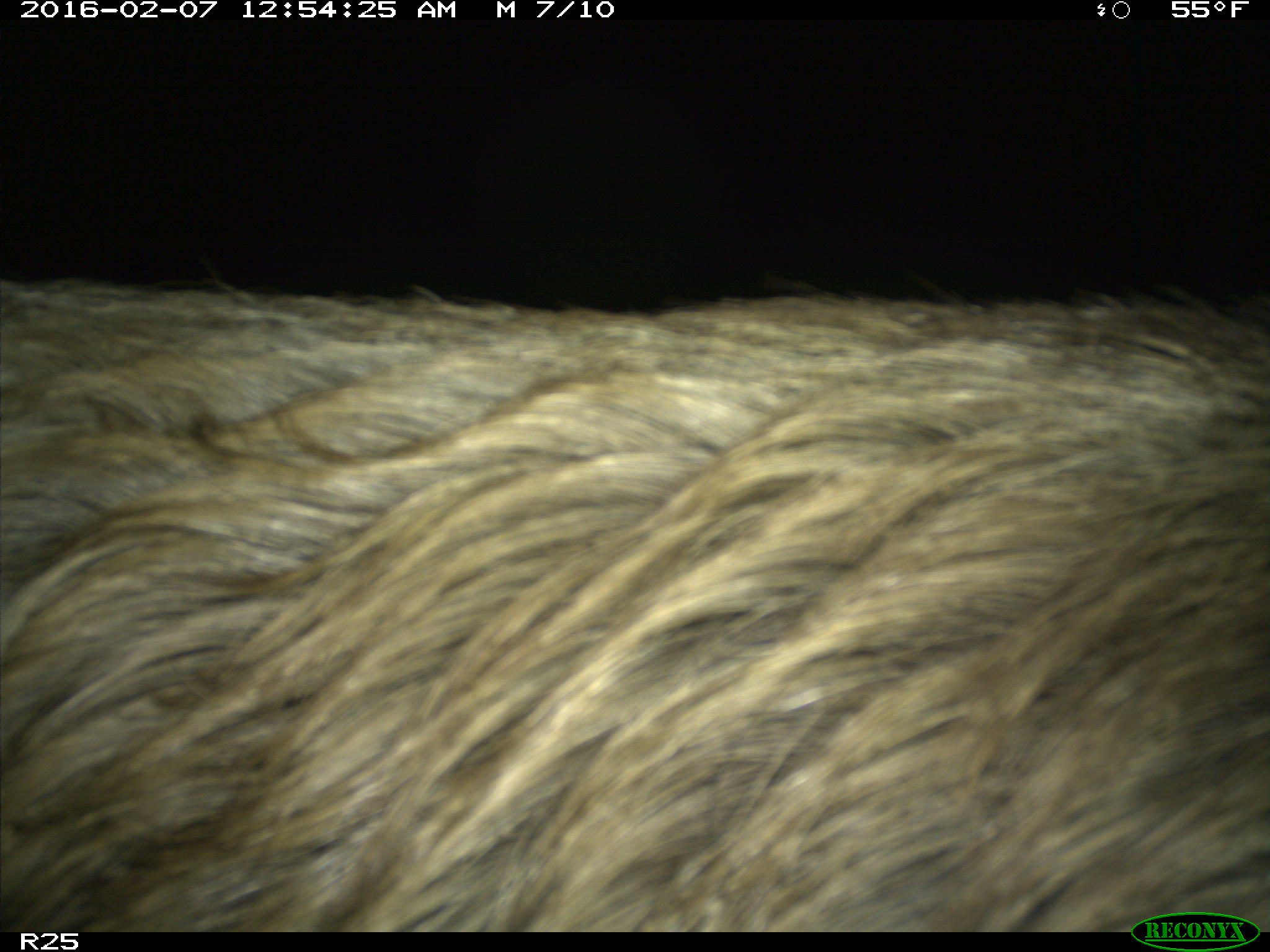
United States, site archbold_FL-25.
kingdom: Animalia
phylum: Chordata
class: Mammalia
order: Artiodactyla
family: Suidae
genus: Sus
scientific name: Sus scrofa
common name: wild boar